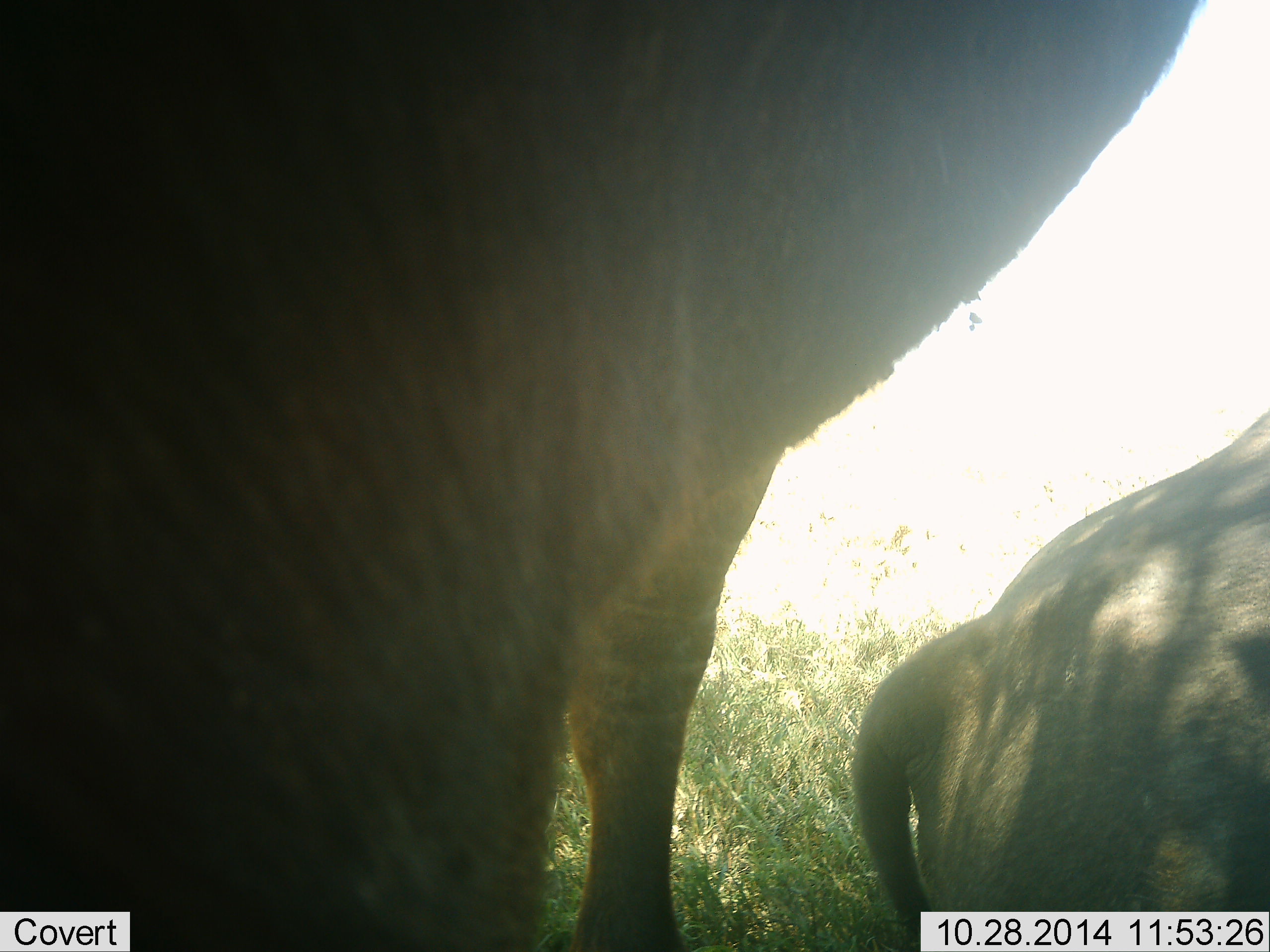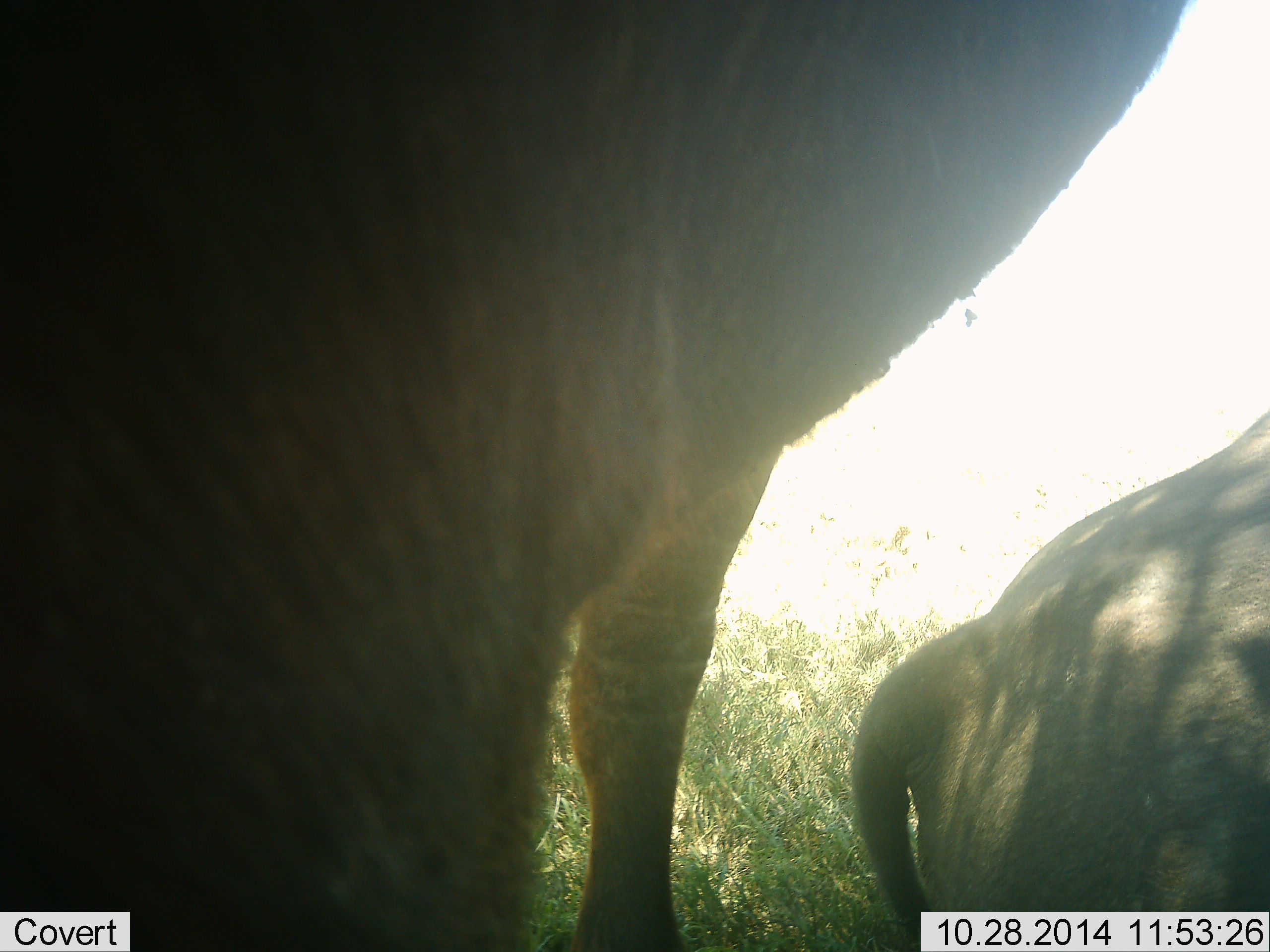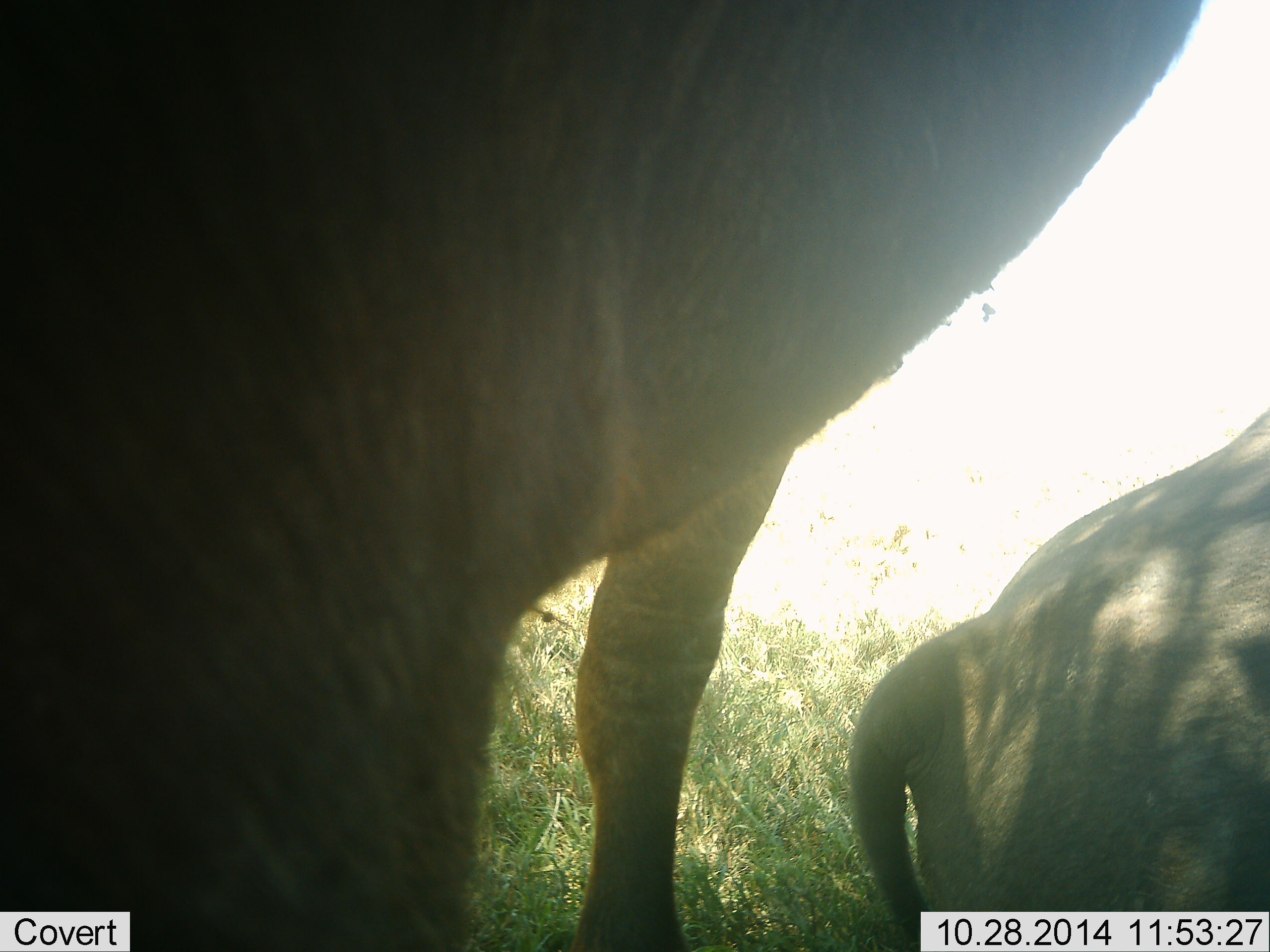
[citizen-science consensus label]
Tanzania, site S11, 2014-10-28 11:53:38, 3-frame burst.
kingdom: Animalia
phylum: Chordata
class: Mammalia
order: Artiodactyla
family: Bovidae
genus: Connochaetes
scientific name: Connochaetes taurinus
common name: blue wildebeest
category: wildebeest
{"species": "wildebeest (blue wildebeest) (Connochaetes taurinus)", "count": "2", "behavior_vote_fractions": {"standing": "78%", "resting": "67%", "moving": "0%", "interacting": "11%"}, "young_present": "0%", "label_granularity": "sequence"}